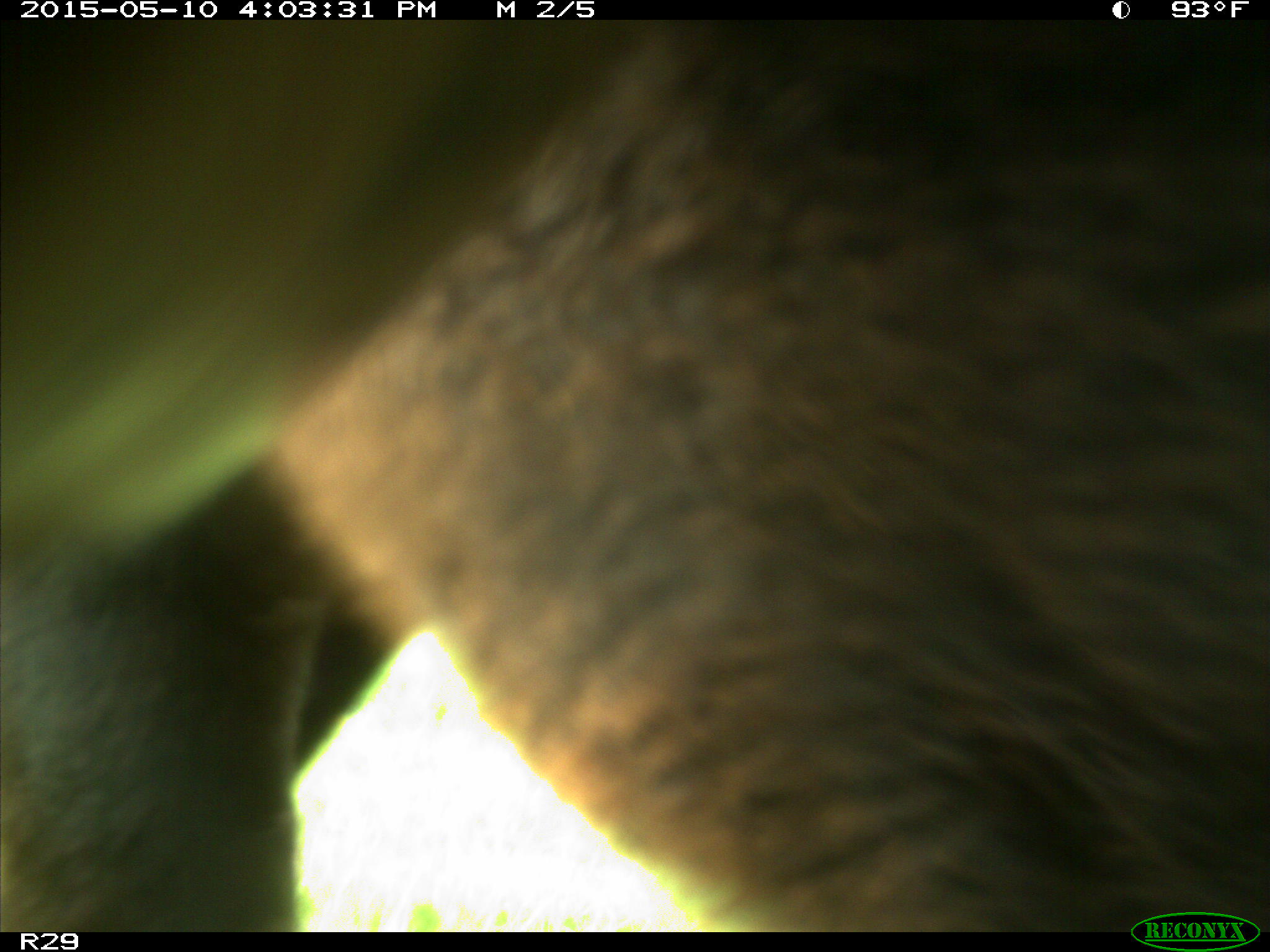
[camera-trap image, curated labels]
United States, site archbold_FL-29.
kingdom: Animalia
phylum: Chordata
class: Mammalia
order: Artiodactyla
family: Bovidae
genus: Bos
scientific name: Bos taurus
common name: domestic cow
Bos taurus (domestic cow).